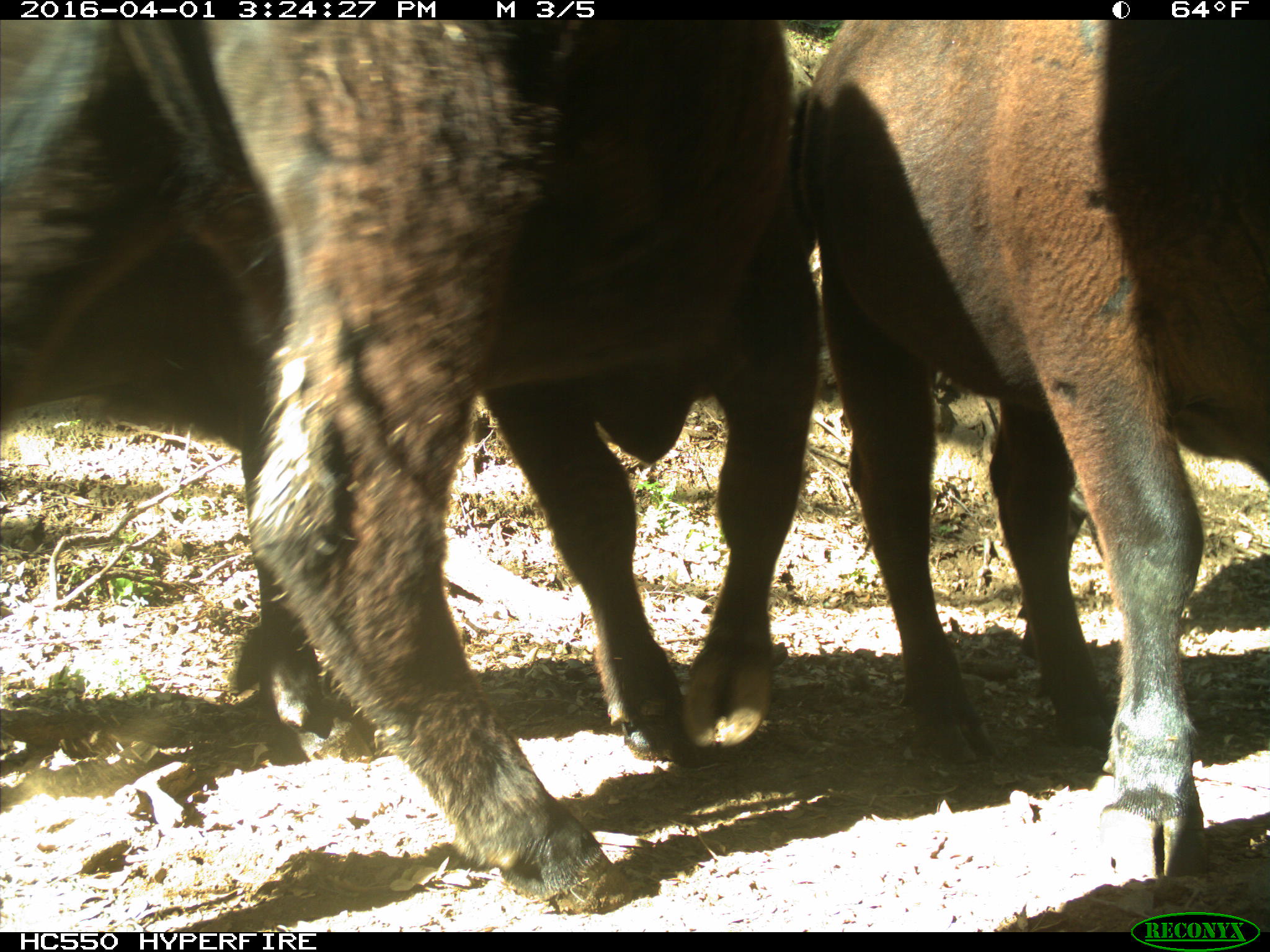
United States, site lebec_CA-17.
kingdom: Animalia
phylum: Chordata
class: Mammalia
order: Artiodactyla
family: Bovidae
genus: Bos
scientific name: Bos taurus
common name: domestic cow